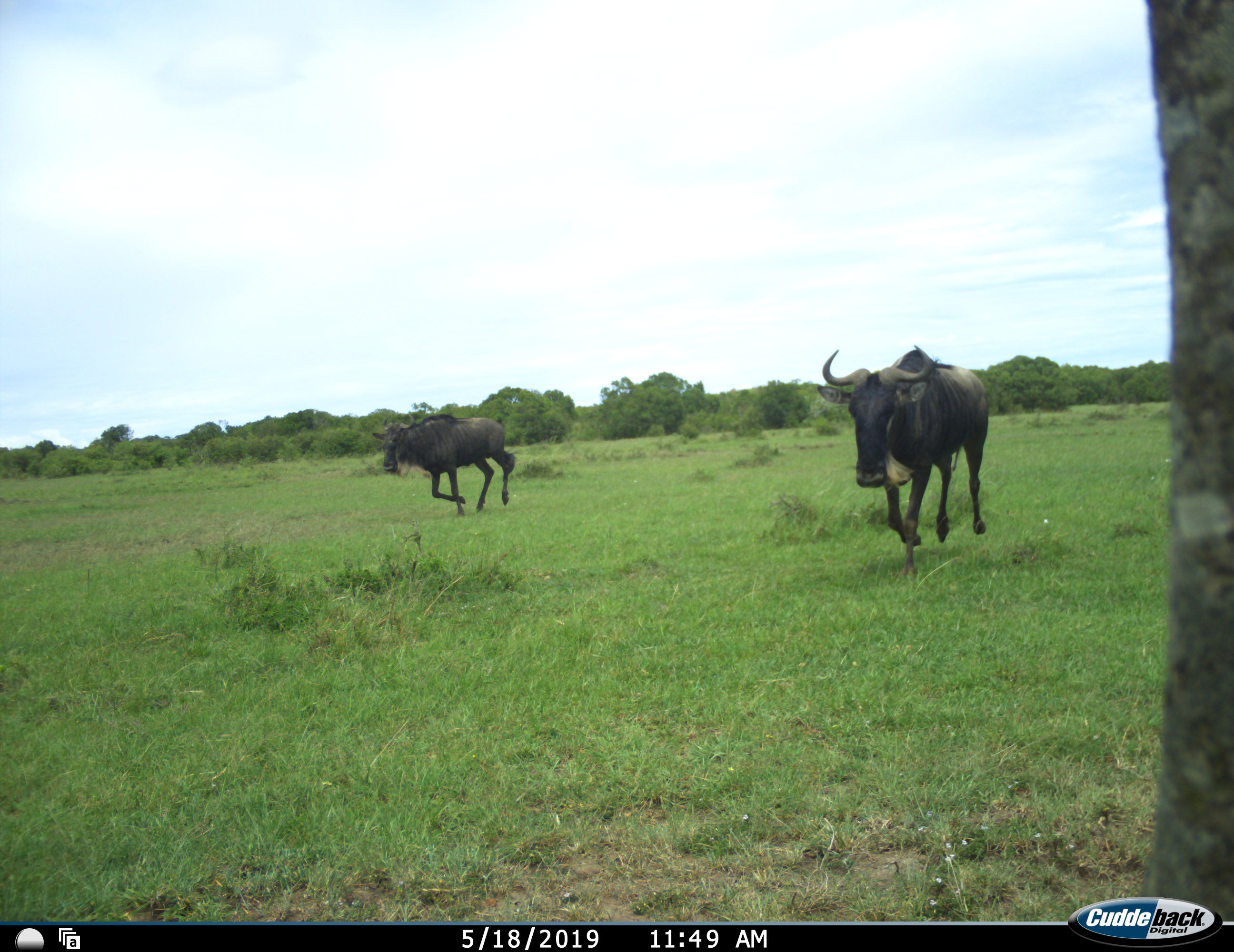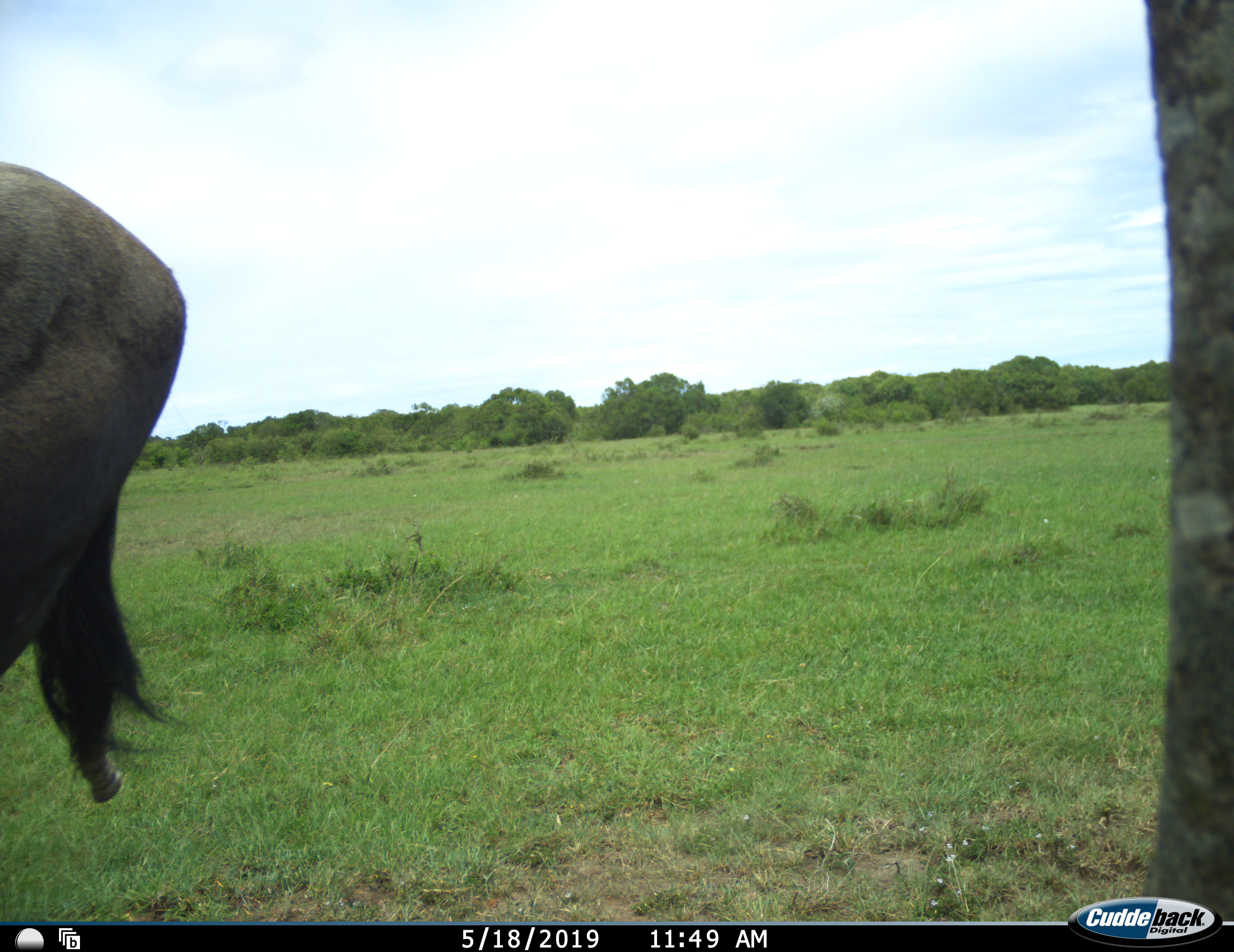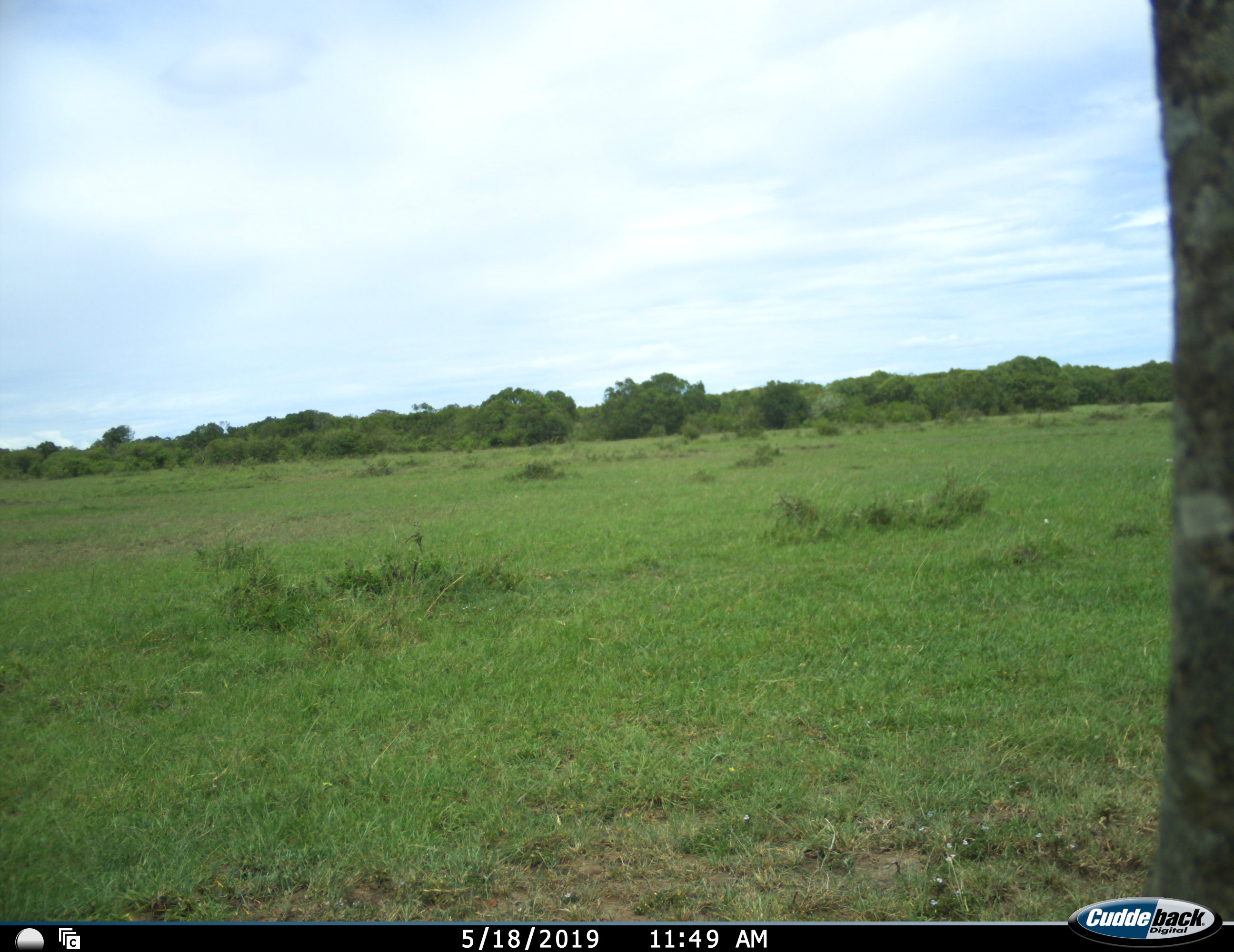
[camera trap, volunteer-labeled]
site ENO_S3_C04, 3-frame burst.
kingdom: Animalia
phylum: Chordata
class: Mammalia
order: Artiodactyla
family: Bovidae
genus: Connochaetes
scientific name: Connochaetes taurinus taurinus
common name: blue wildebeest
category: wildebeestblue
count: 2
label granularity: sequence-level